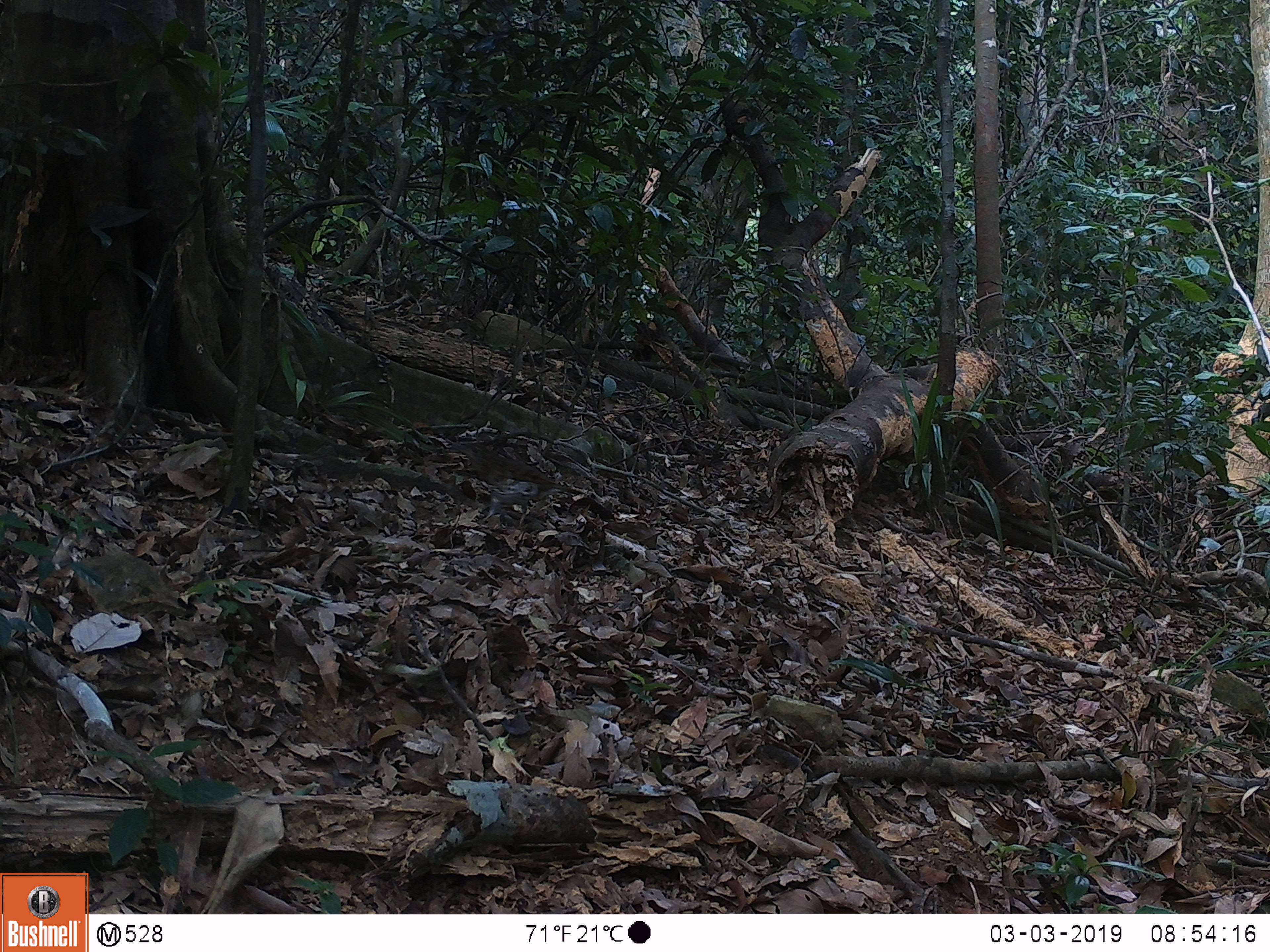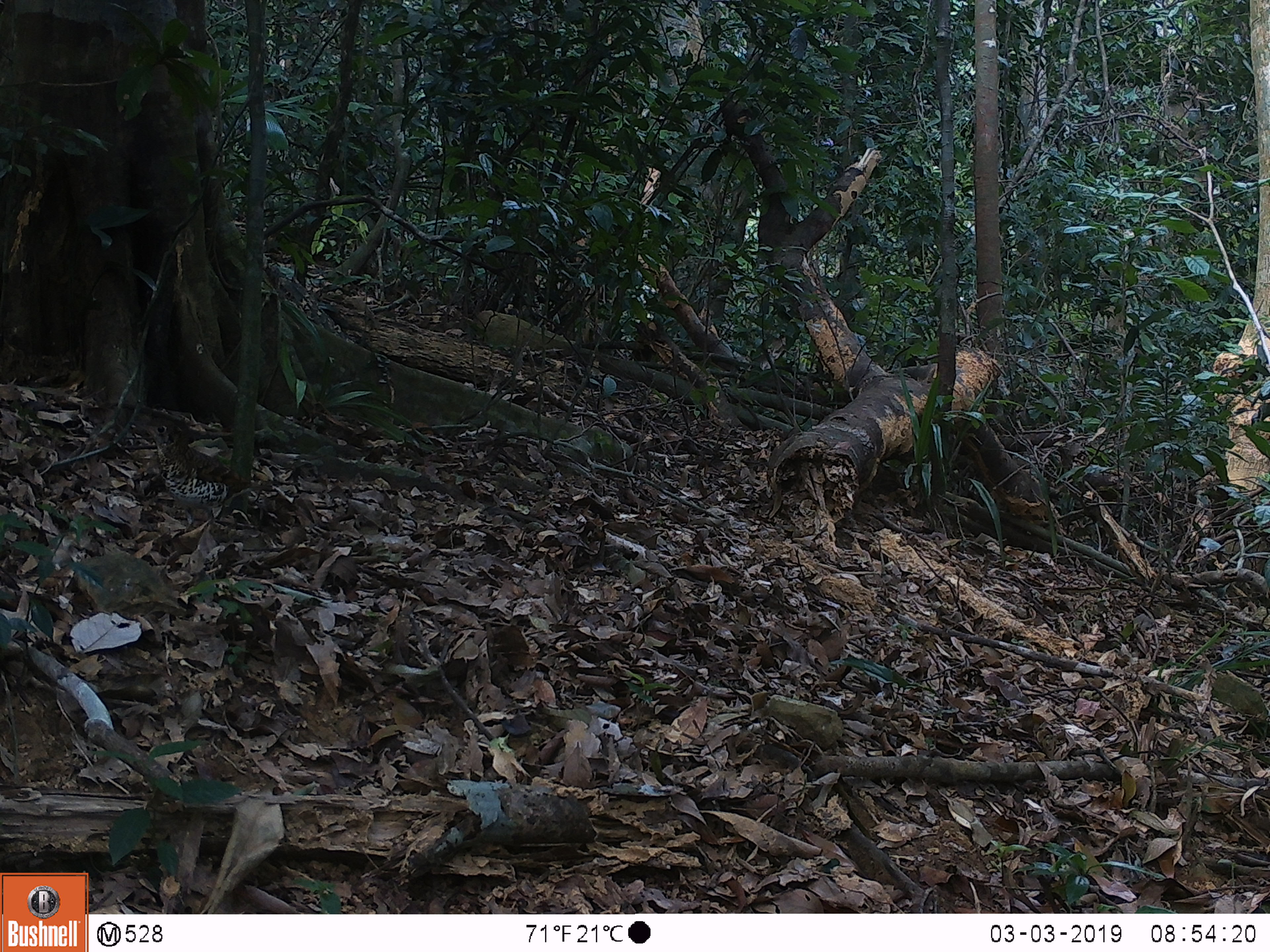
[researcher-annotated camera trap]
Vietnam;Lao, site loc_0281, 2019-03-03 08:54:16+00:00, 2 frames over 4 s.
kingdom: Animalia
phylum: Chordata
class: Aves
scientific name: Aves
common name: bird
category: unidentified bird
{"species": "unidentified bird (bird) (Aves)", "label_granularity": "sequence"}